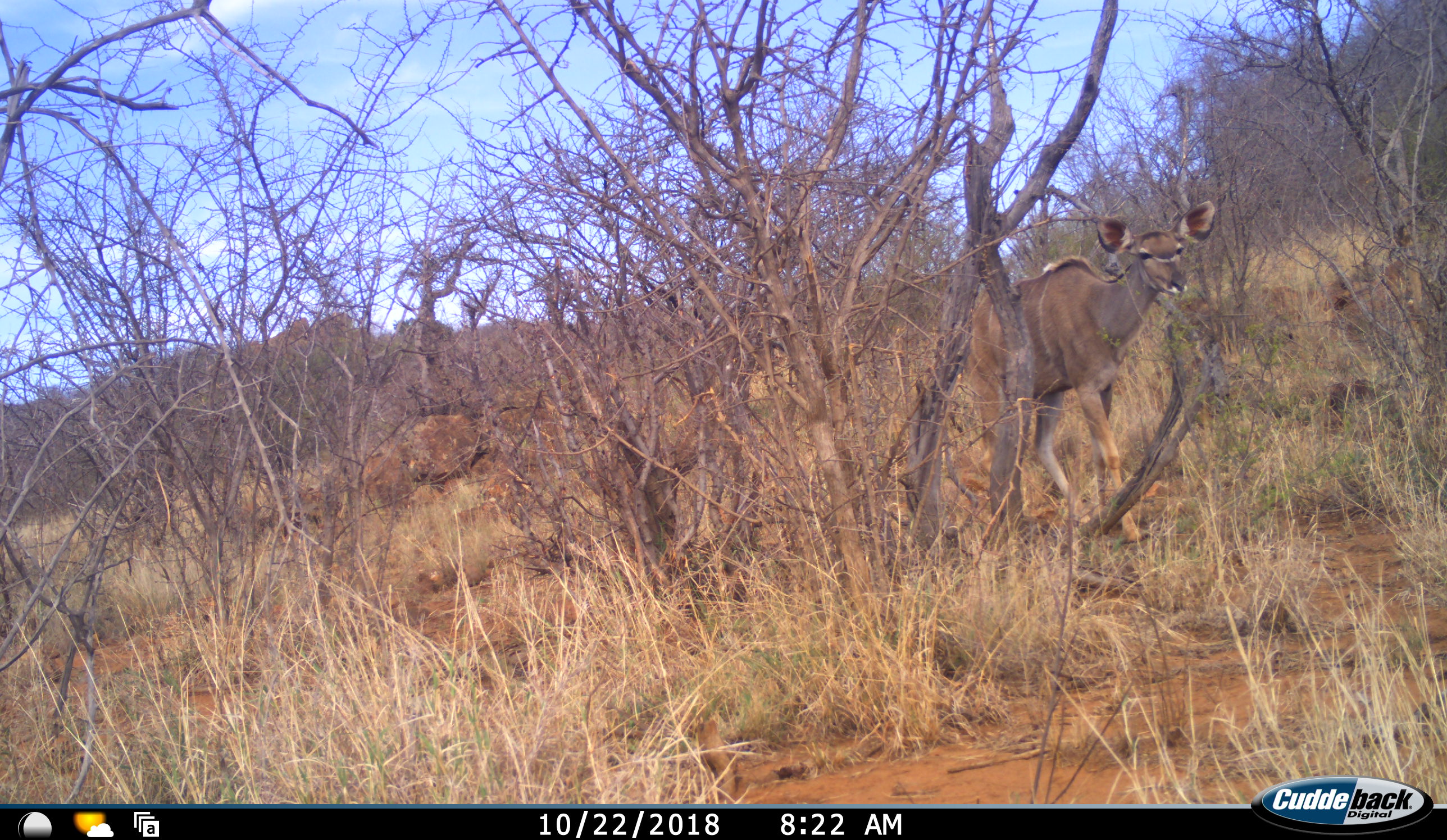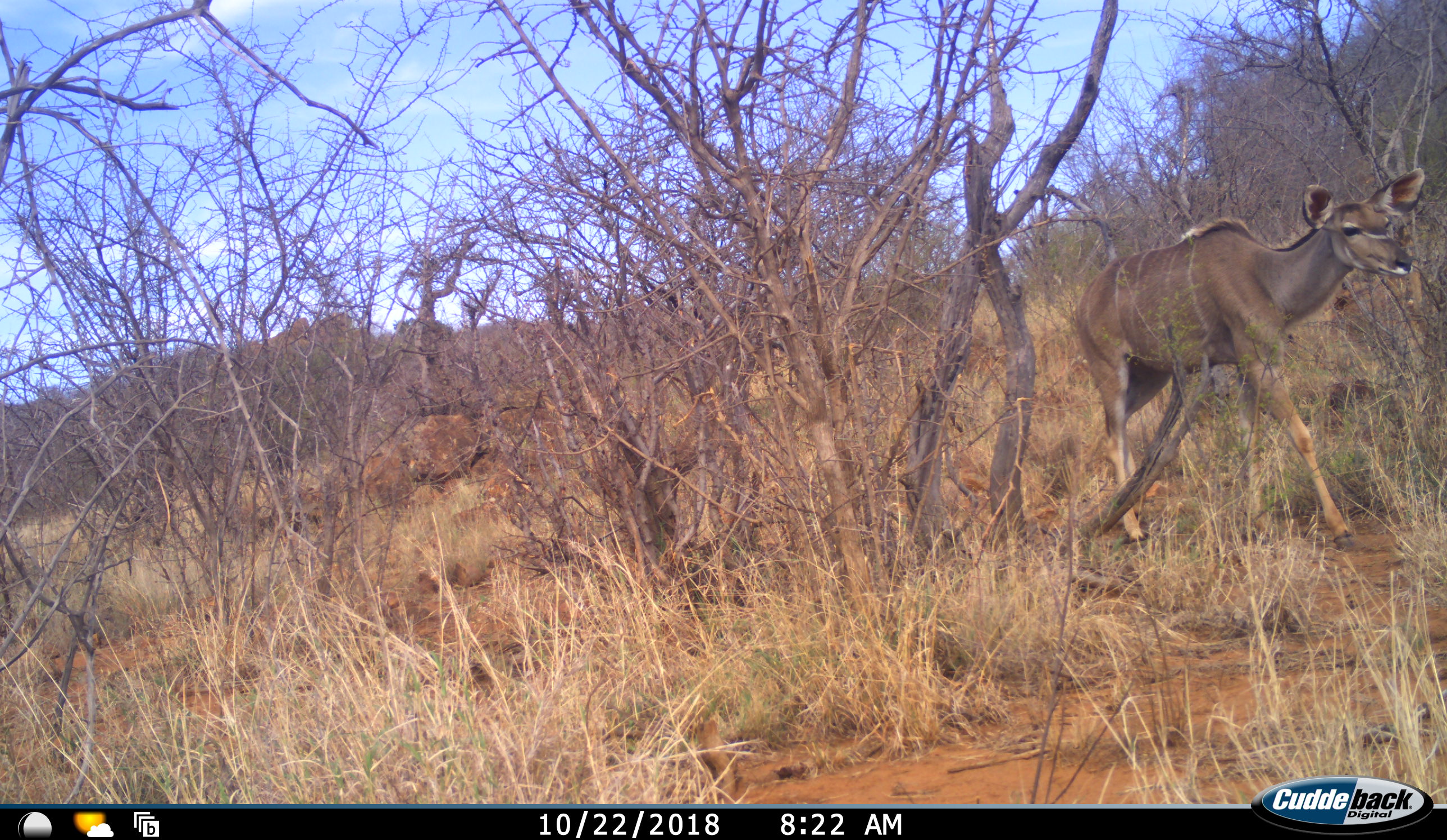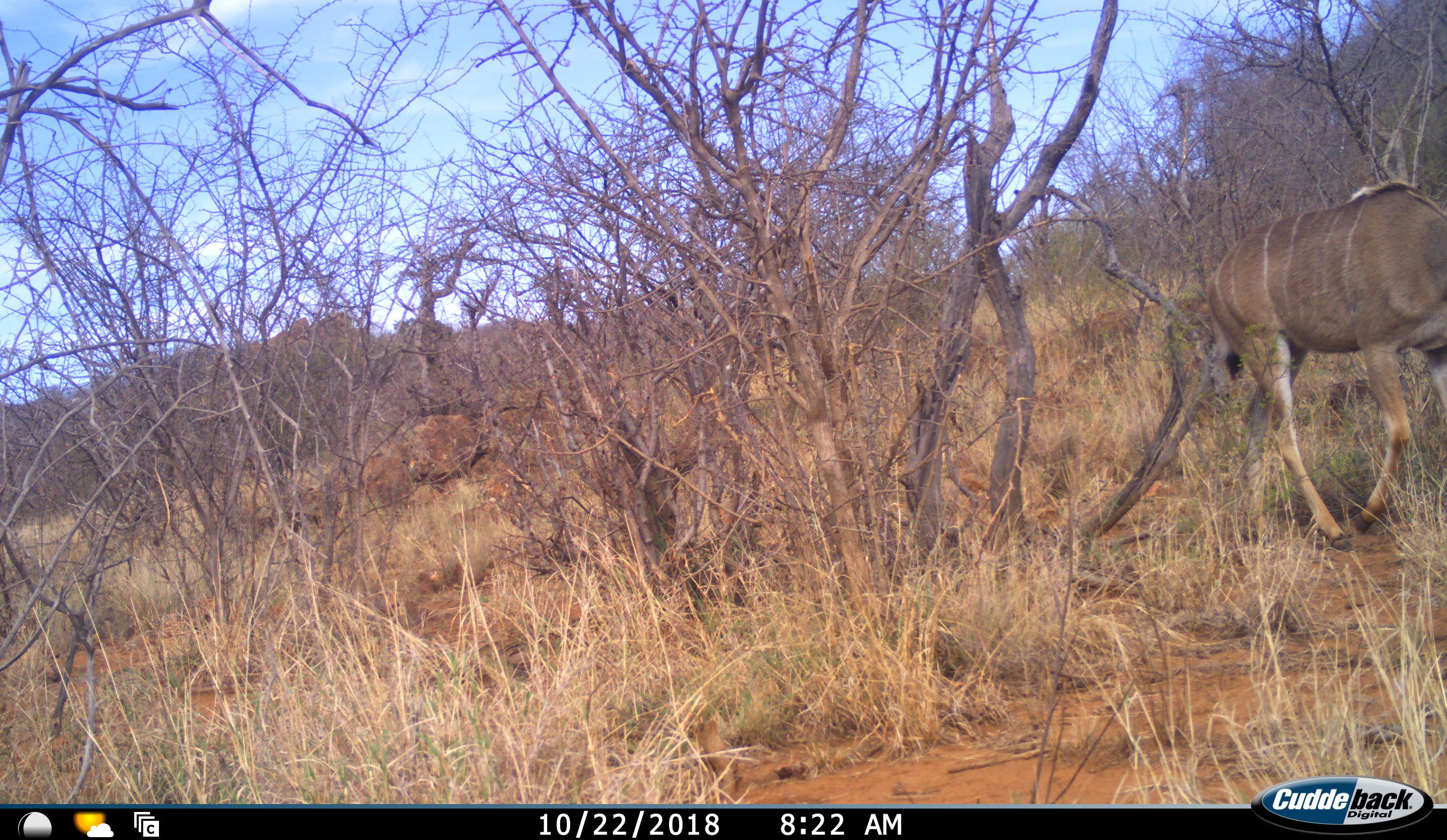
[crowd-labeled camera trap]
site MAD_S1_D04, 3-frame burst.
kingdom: Animalia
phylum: Chordata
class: Mammalia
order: Artiodactyla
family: Bovidae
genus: Tragelaphus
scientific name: Tragelaphus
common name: kudu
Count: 1.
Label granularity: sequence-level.